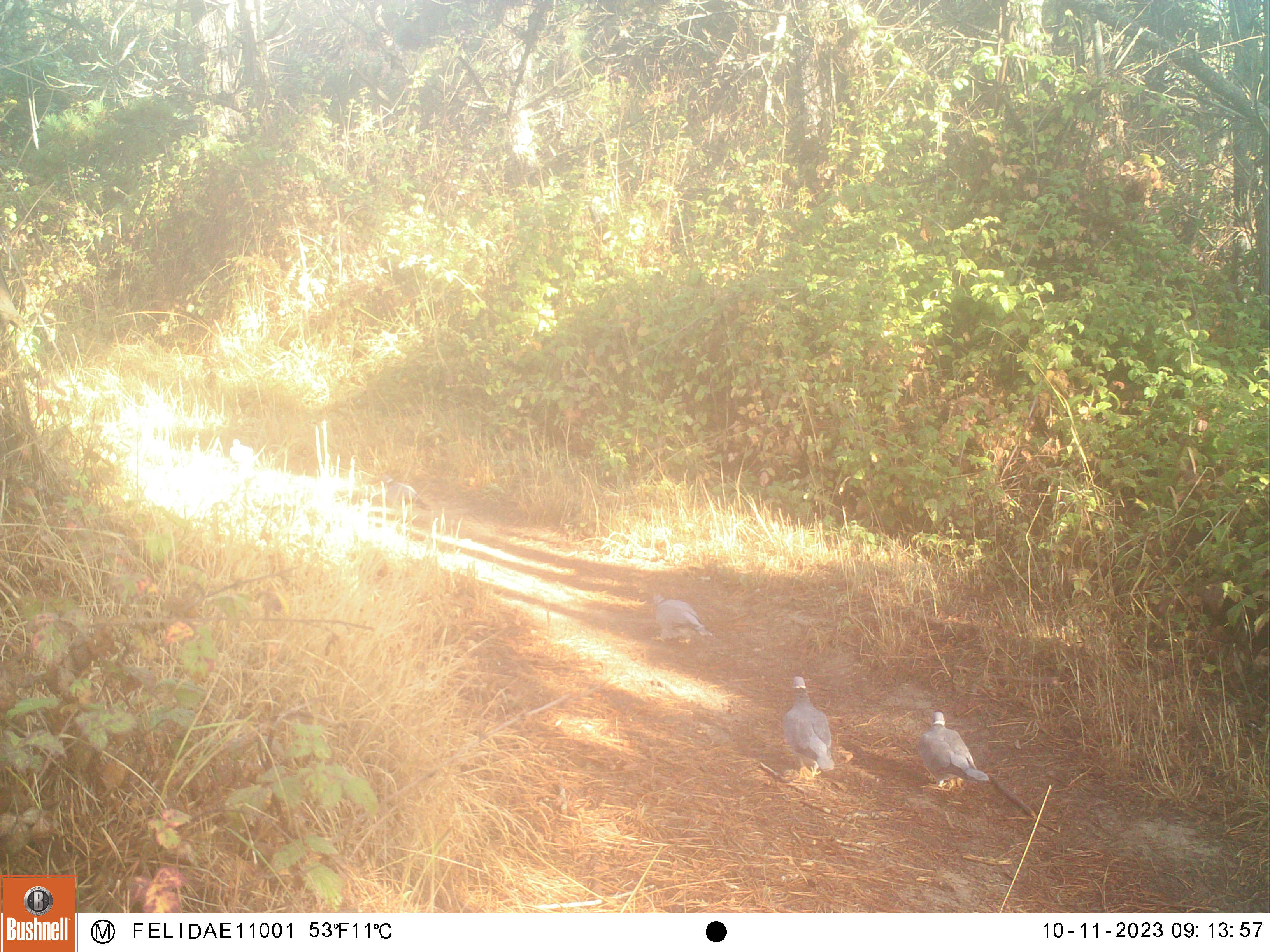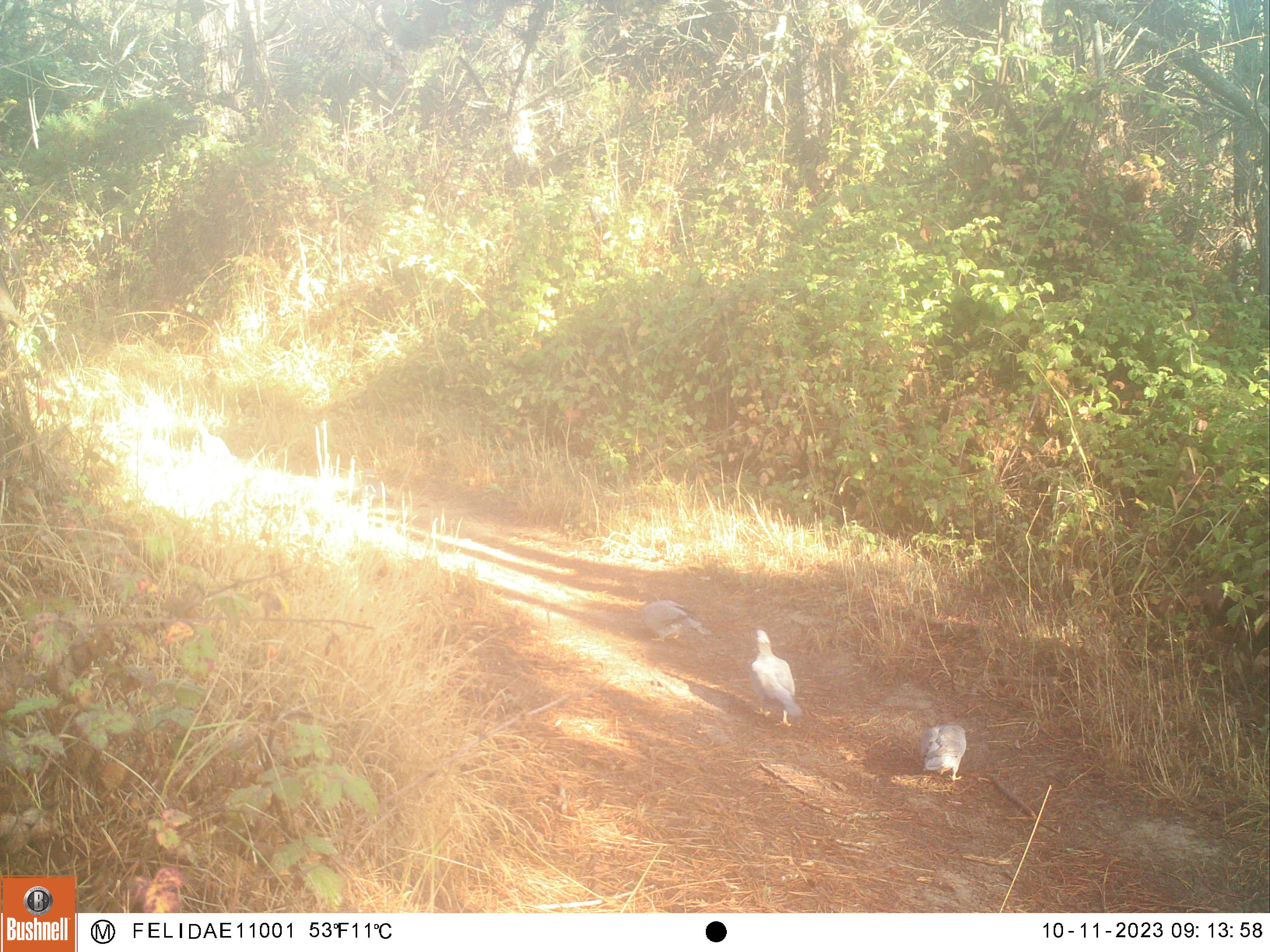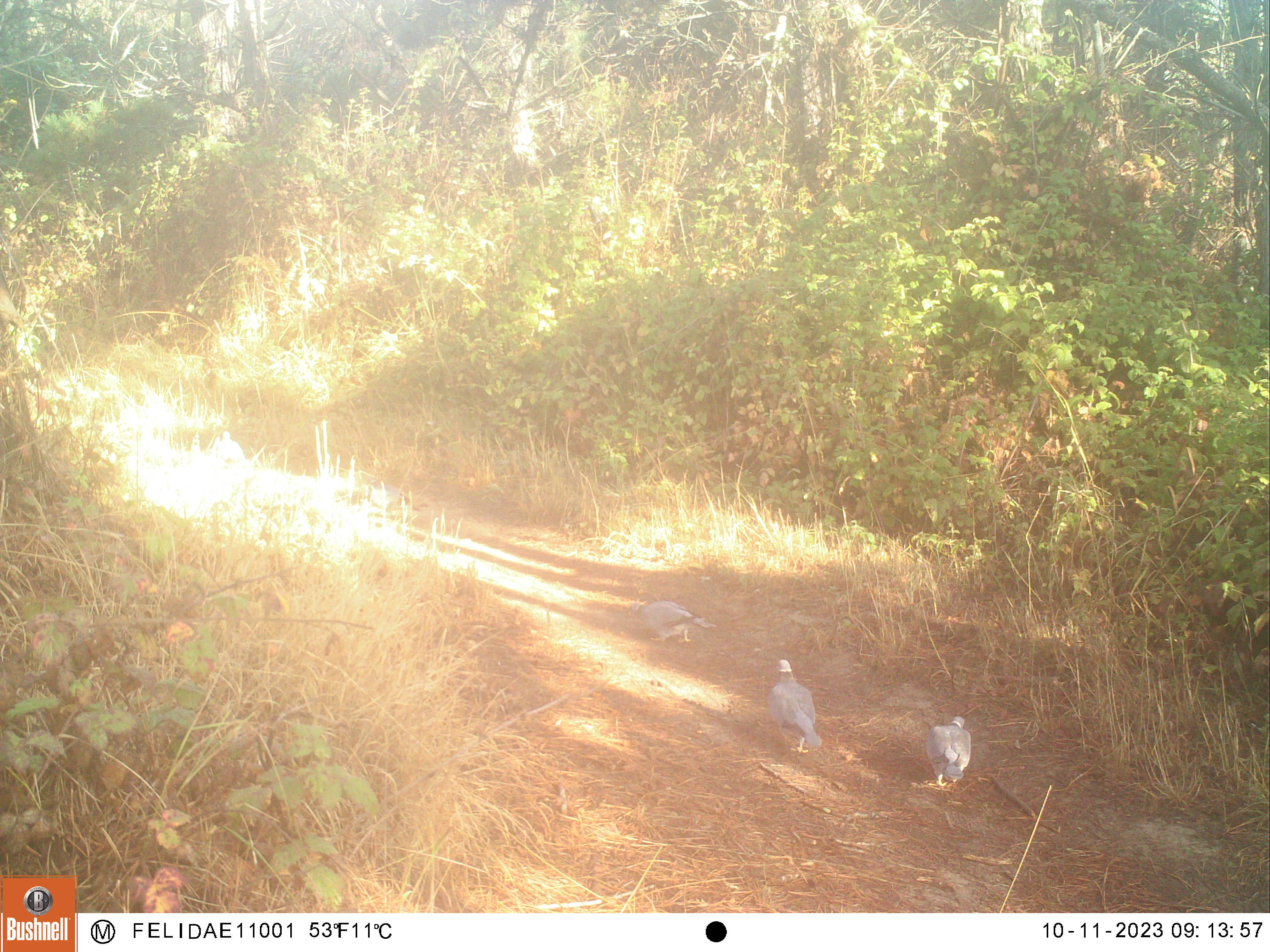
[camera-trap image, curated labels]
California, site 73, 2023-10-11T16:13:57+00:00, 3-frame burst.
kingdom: Animalia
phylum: Chordata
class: Aves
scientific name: Aves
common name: bird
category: unknown bird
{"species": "unknown bird (bird) (Aves)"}